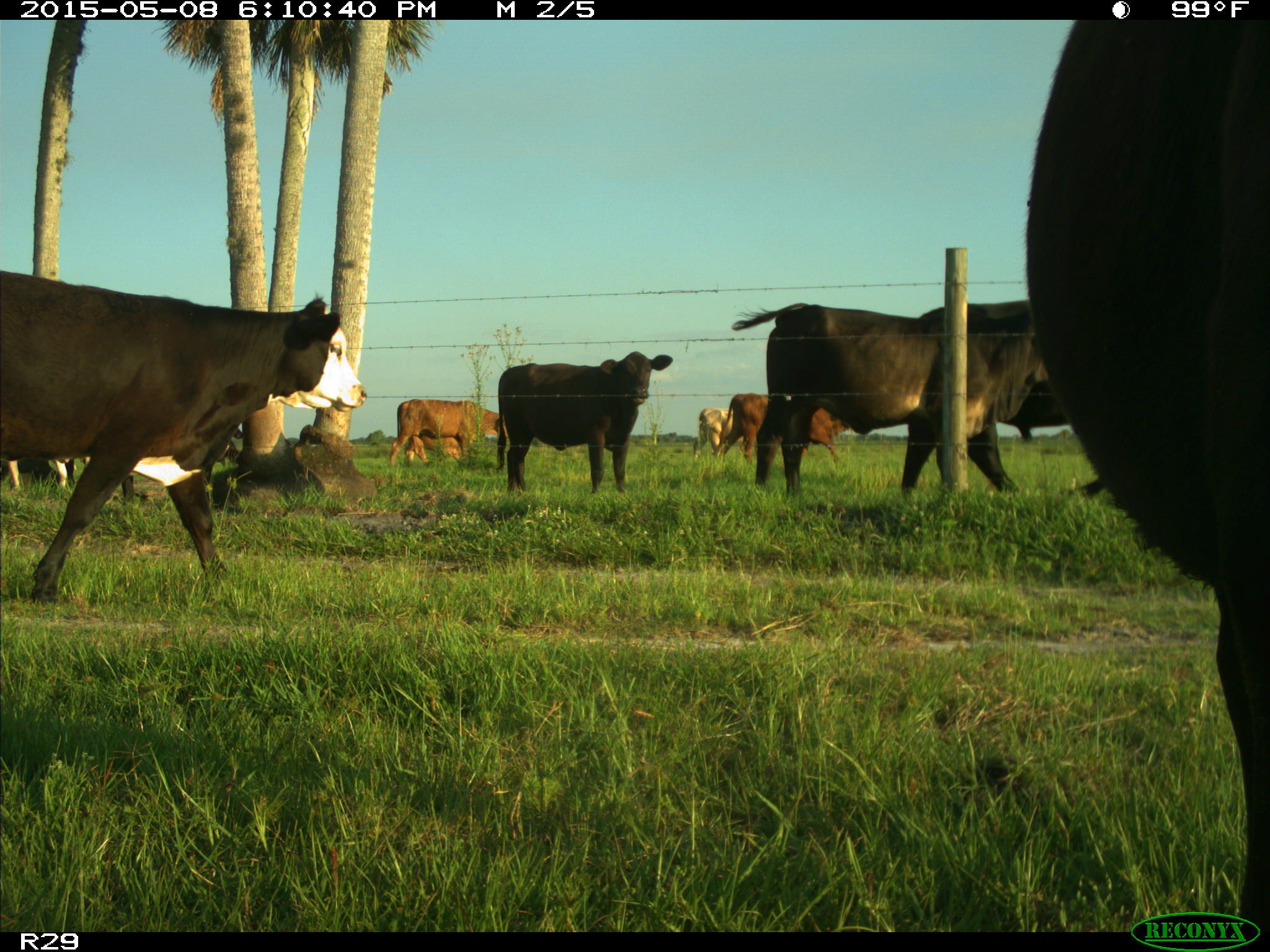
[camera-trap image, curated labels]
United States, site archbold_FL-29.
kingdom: Animalia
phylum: Chordata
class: Mammalia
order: Artiodactyla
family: Bovidae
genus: Bos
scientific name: Bos taurus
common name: domestic cow